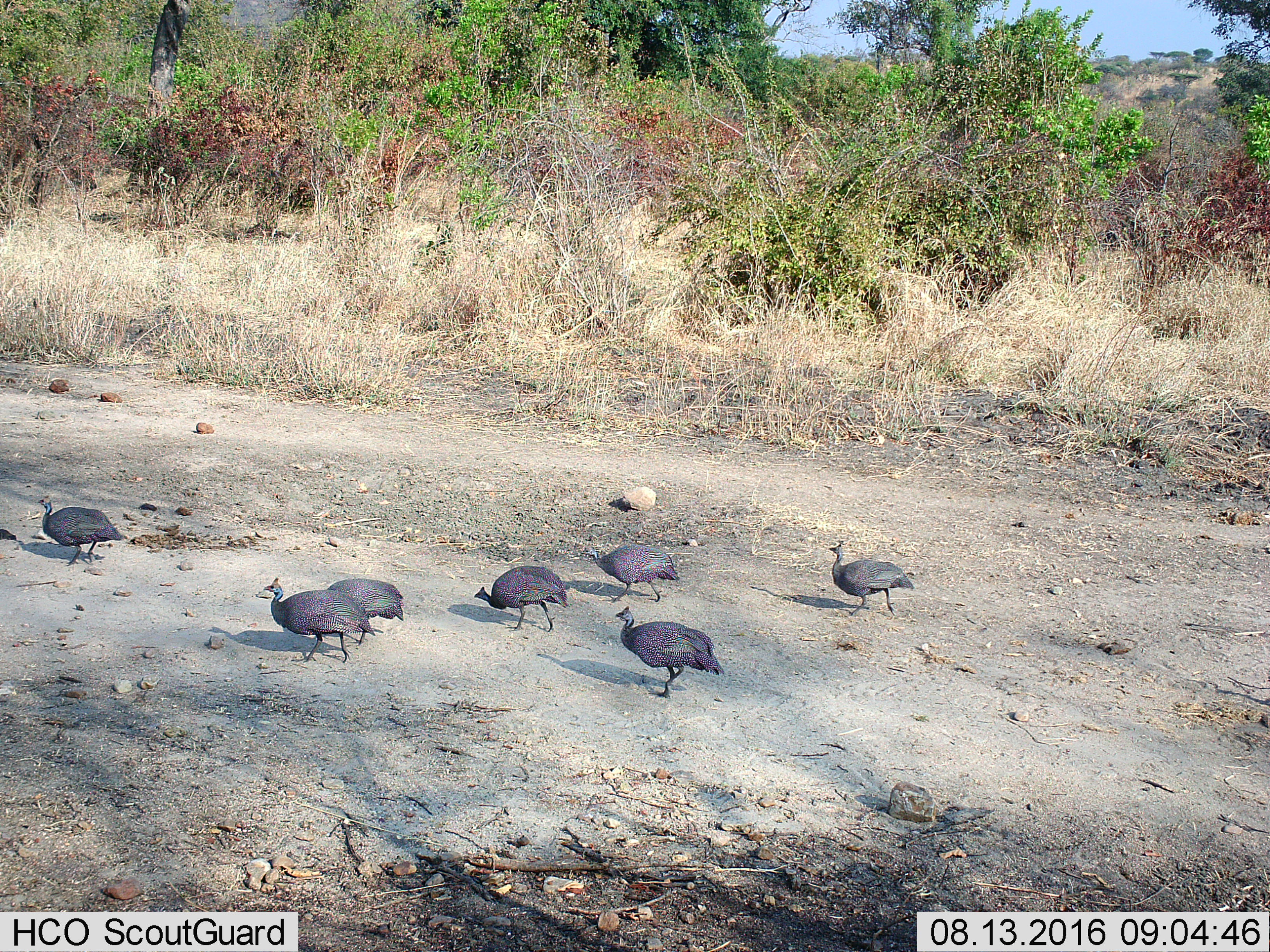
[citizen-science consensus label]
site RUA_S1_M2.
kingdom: Animalia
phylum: Chordata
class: Aves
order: Galliformes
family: Numididae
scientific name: Numididae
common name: guineafowl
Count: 7.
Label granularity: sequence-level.